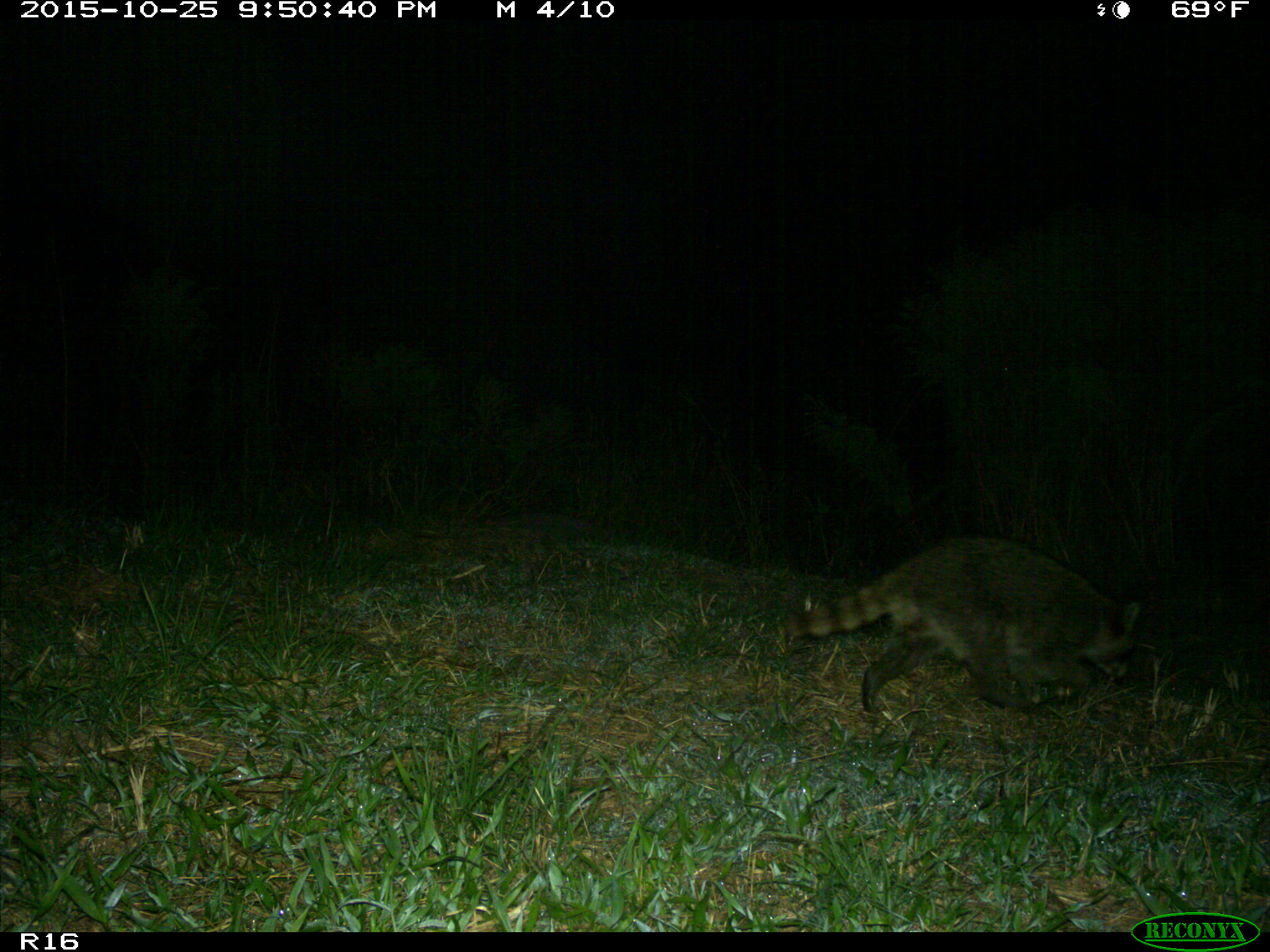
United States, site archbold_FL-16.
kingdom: Animalia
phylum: Chordata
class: Mammalia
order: Carnivora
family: Procyonidae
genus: Procyon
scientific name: Procyon lotor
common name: common raccoon